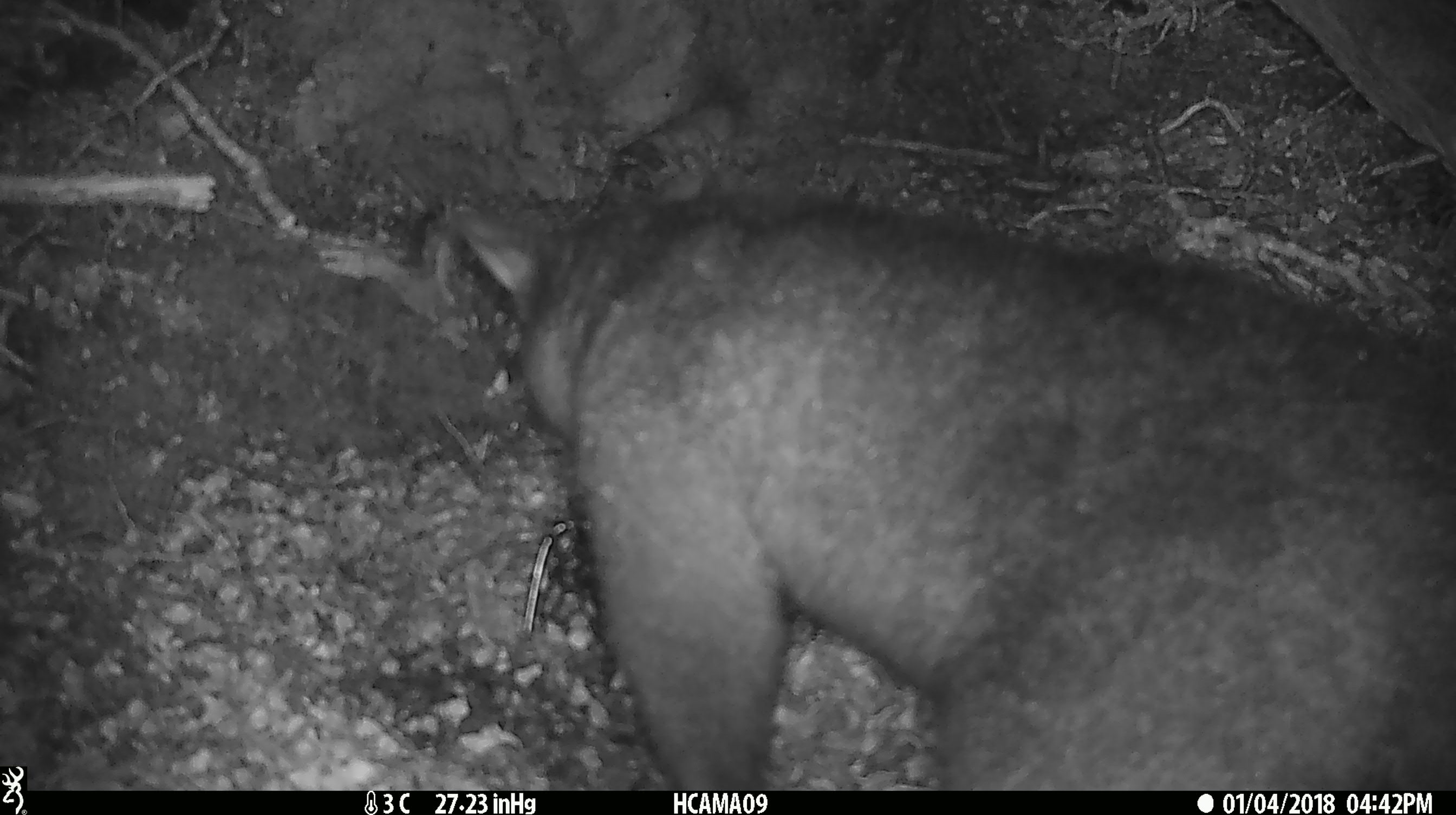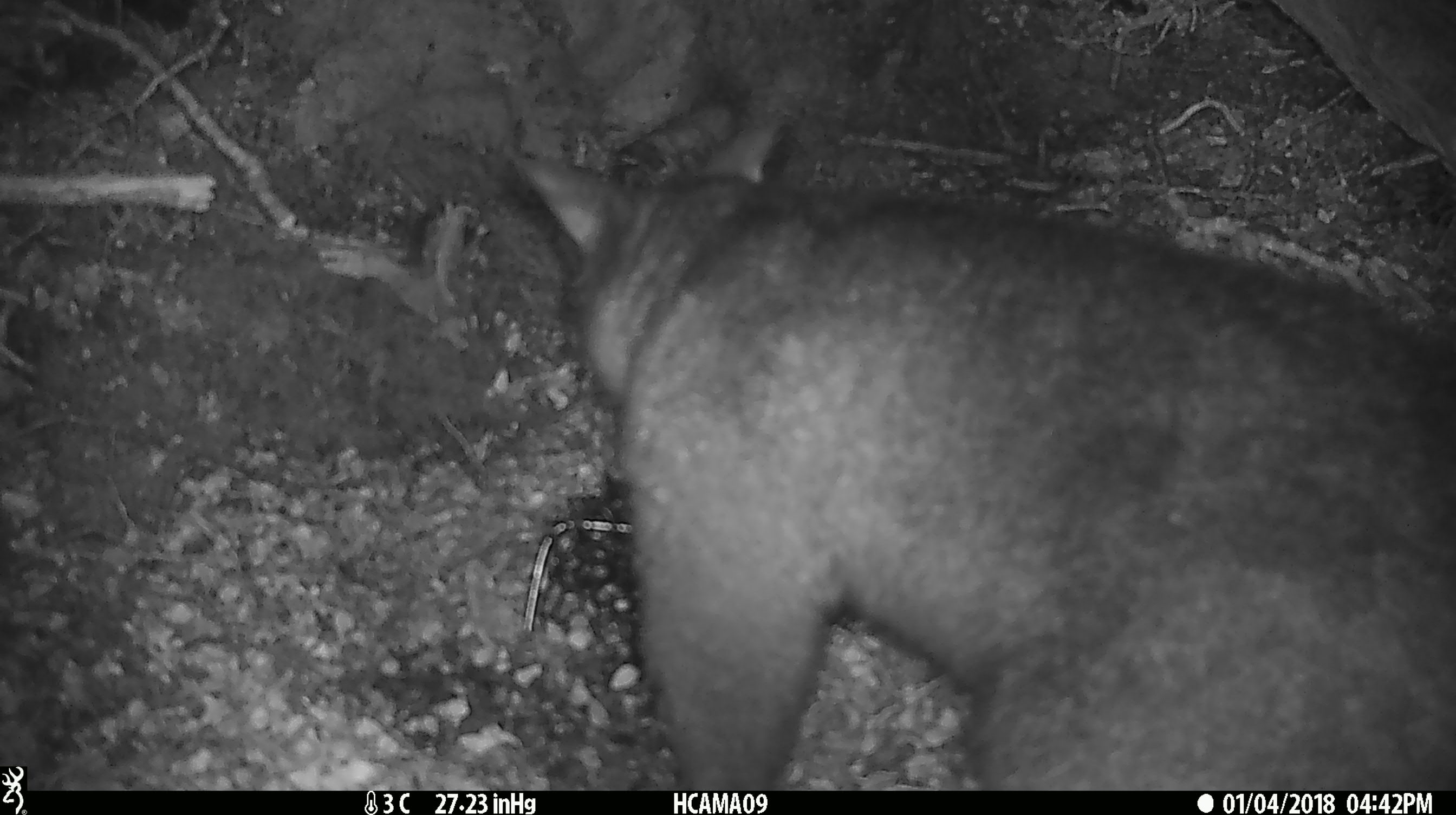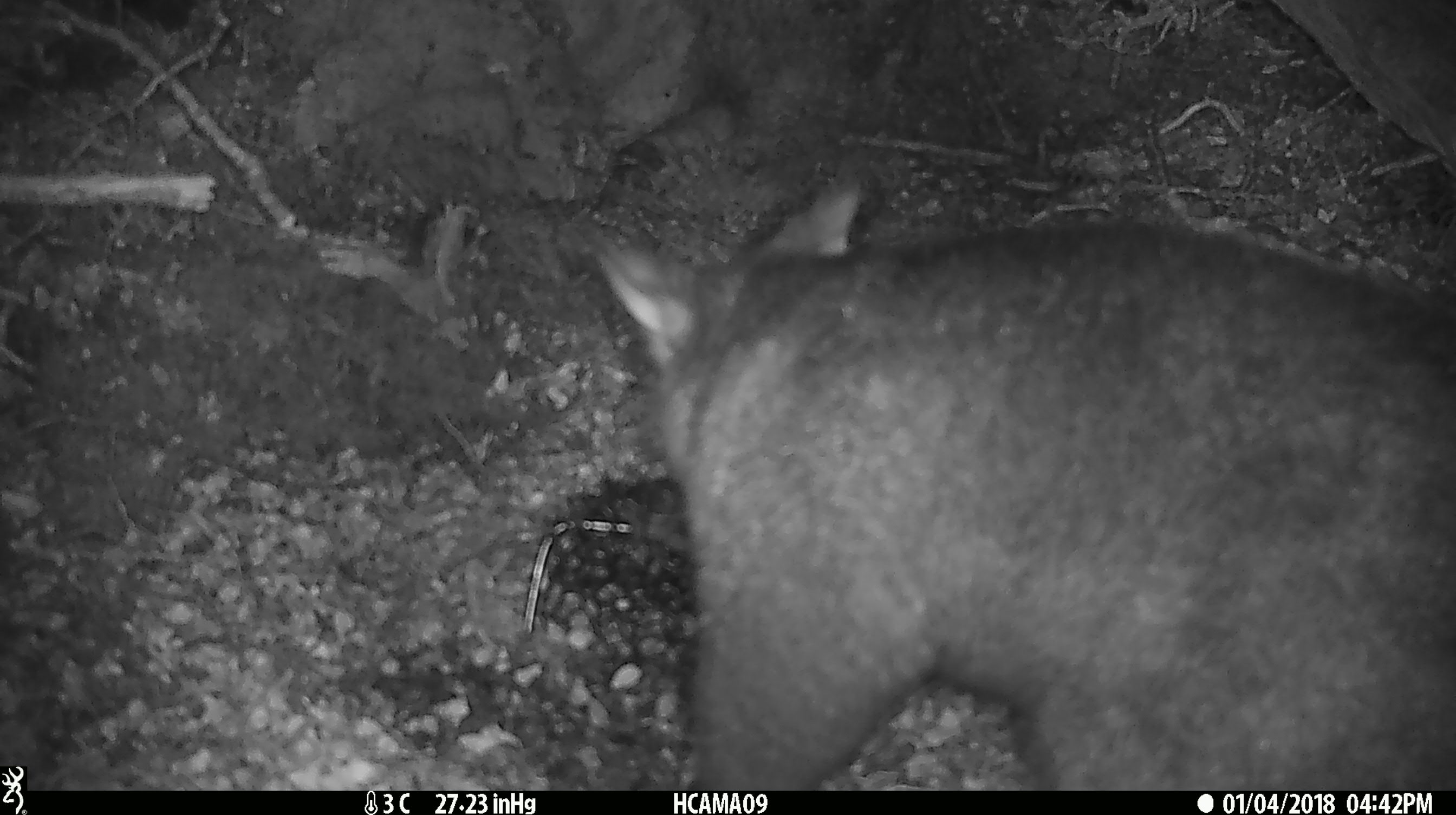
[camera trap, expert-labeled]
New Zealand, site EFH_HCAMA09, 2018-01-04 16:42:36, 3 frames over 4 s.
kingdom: Animalia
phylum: Chordata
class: Mammalia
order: Diprotodontia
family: Phalangeridae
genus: Trichosurus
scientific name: Trichosurus vulpecula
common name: common brushtail possum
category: possum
Possum (common brushtail possum) (Trichosurus vulpecula).